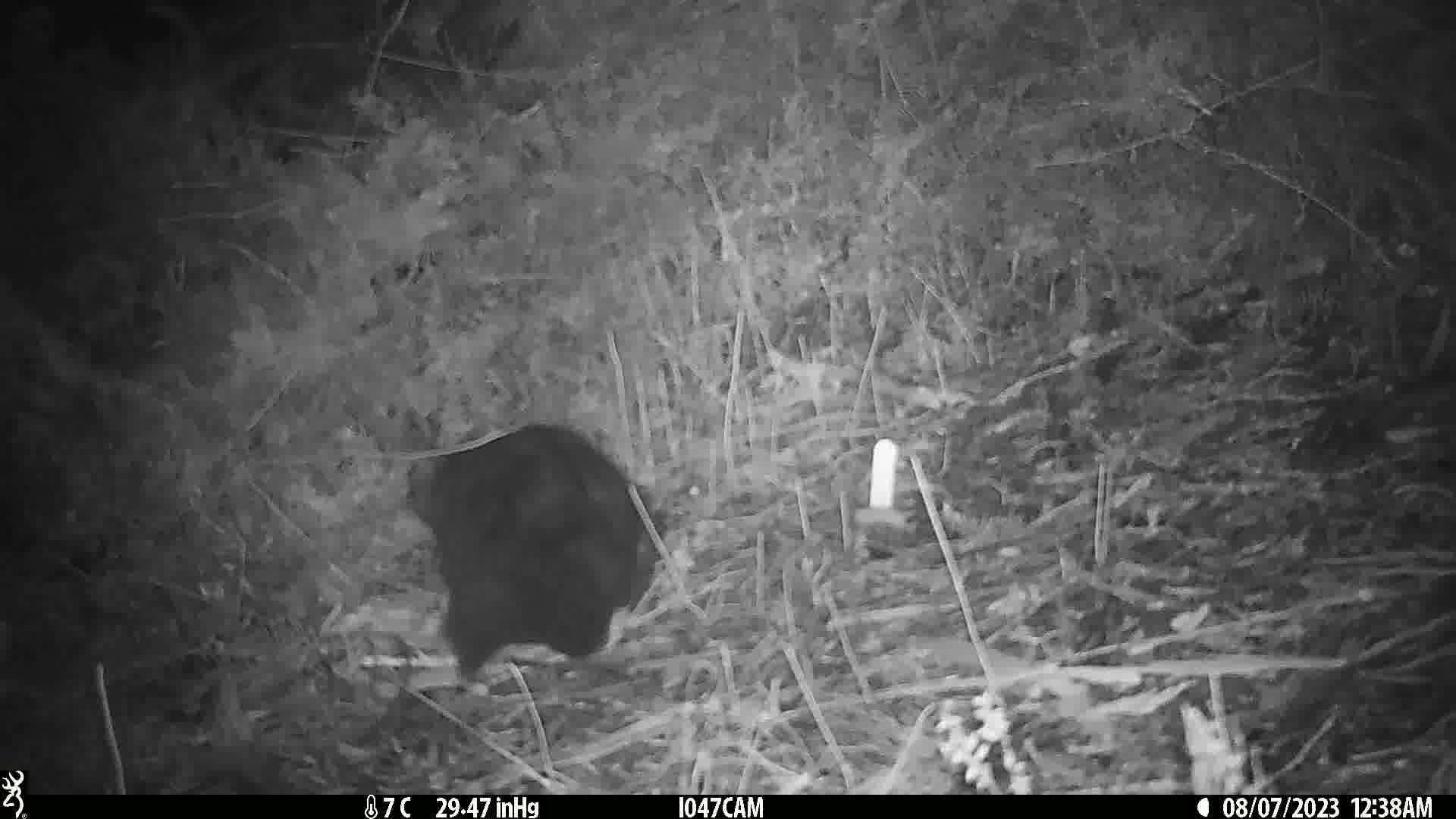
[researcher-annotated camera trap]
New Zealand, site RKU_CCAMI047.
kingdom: Animalia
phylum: Chordata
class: Mammalia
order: Diprotodontia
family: Phalangeridae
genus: Trichosurus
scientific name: Trichosurus vulpecula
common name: common brushtail possum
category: possum